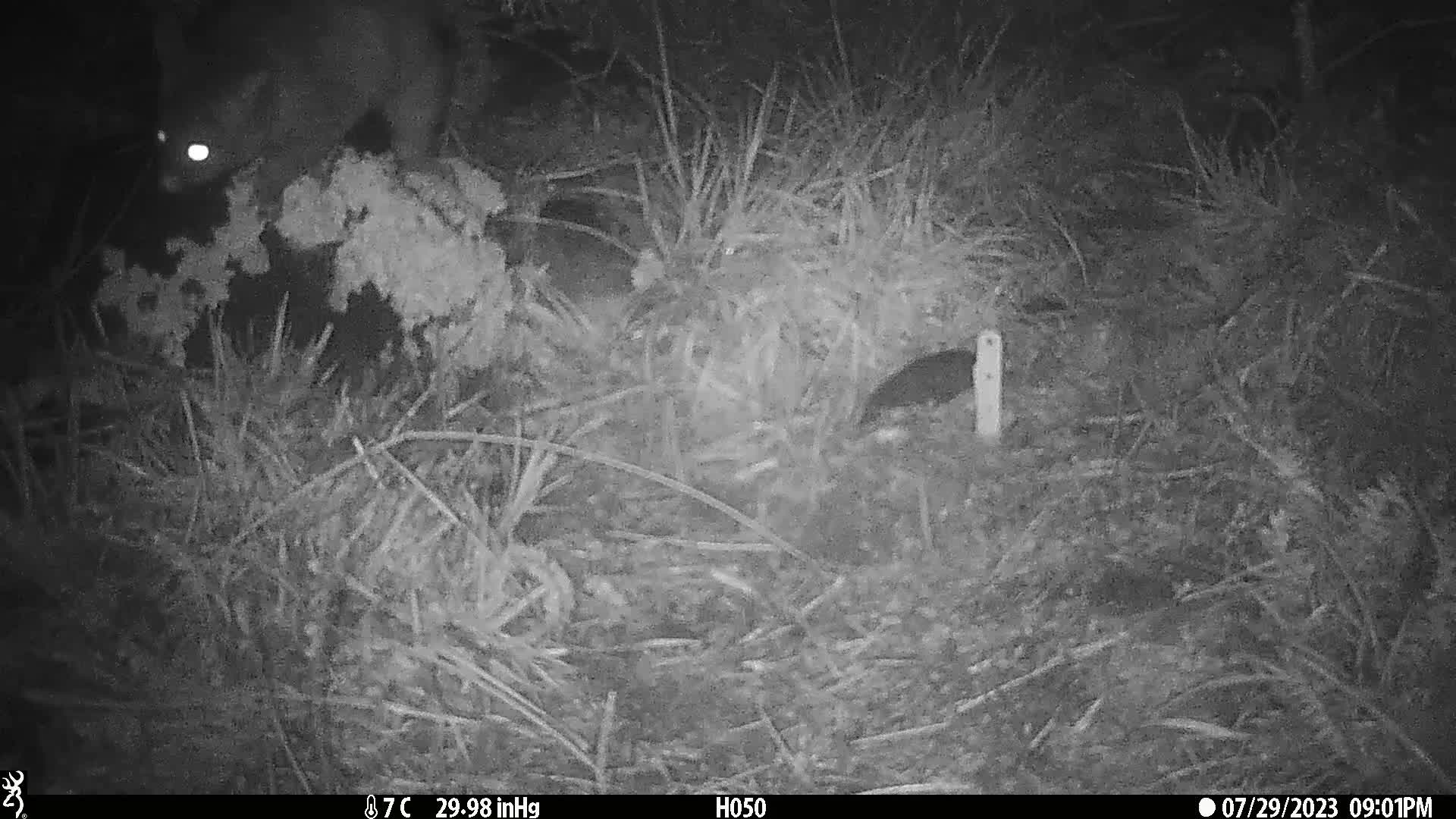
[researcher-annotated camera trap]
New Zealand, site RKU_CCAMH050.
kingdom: Animalia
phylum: Chordata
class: Mammalia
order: Diprotodontia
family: Phalangeridae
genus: Trichosurus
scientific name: Trichosurus vulpecula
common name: common brushtail possum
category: possum